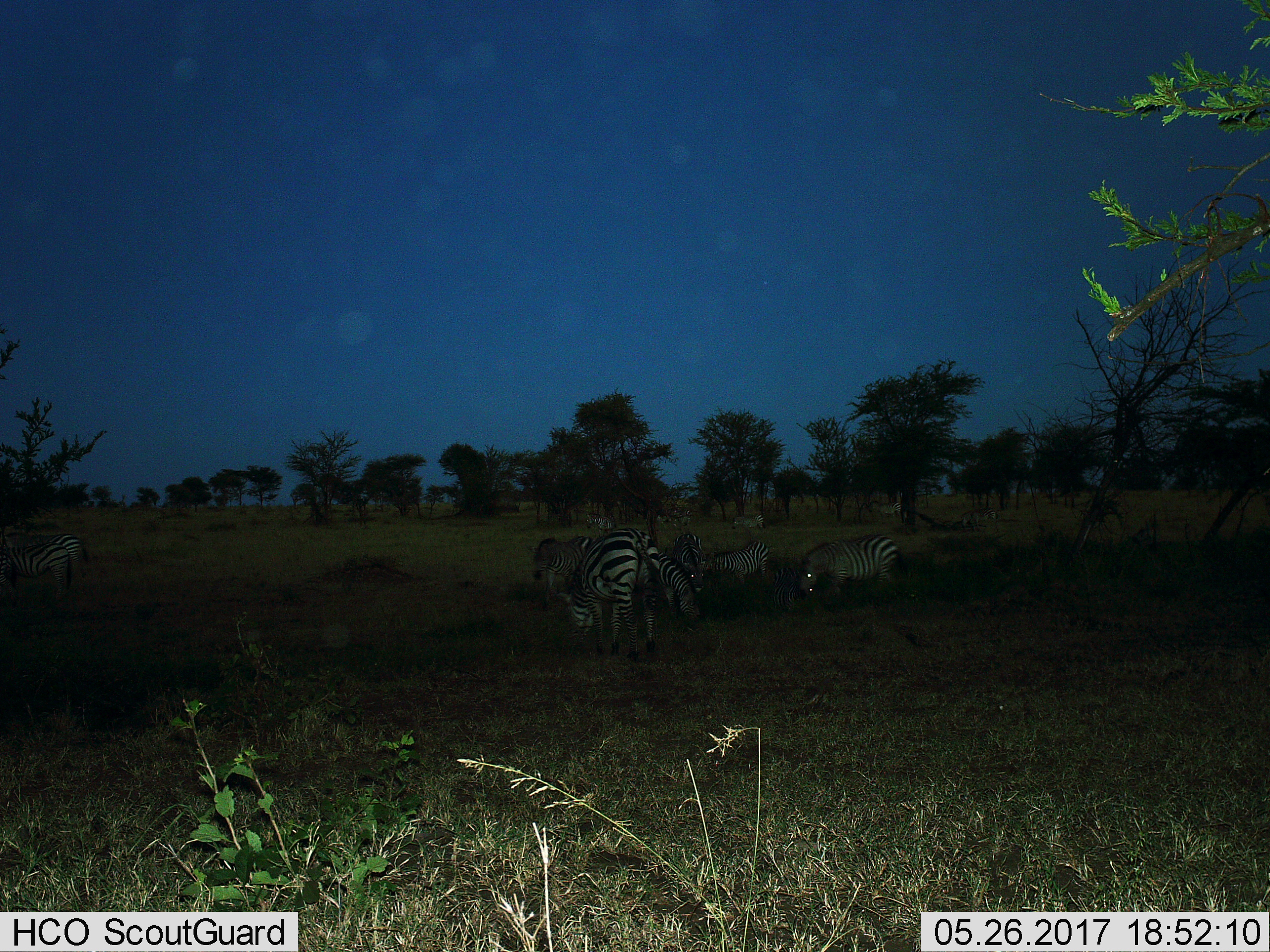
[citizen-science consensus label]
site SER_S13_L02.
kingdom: Animalia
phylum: Chordata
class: Mammalia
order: Perissodactyla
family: Equidae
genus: Equus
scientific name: Equus quagga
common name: plains zebra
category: zebraplains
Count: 11-50.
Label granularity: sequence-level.